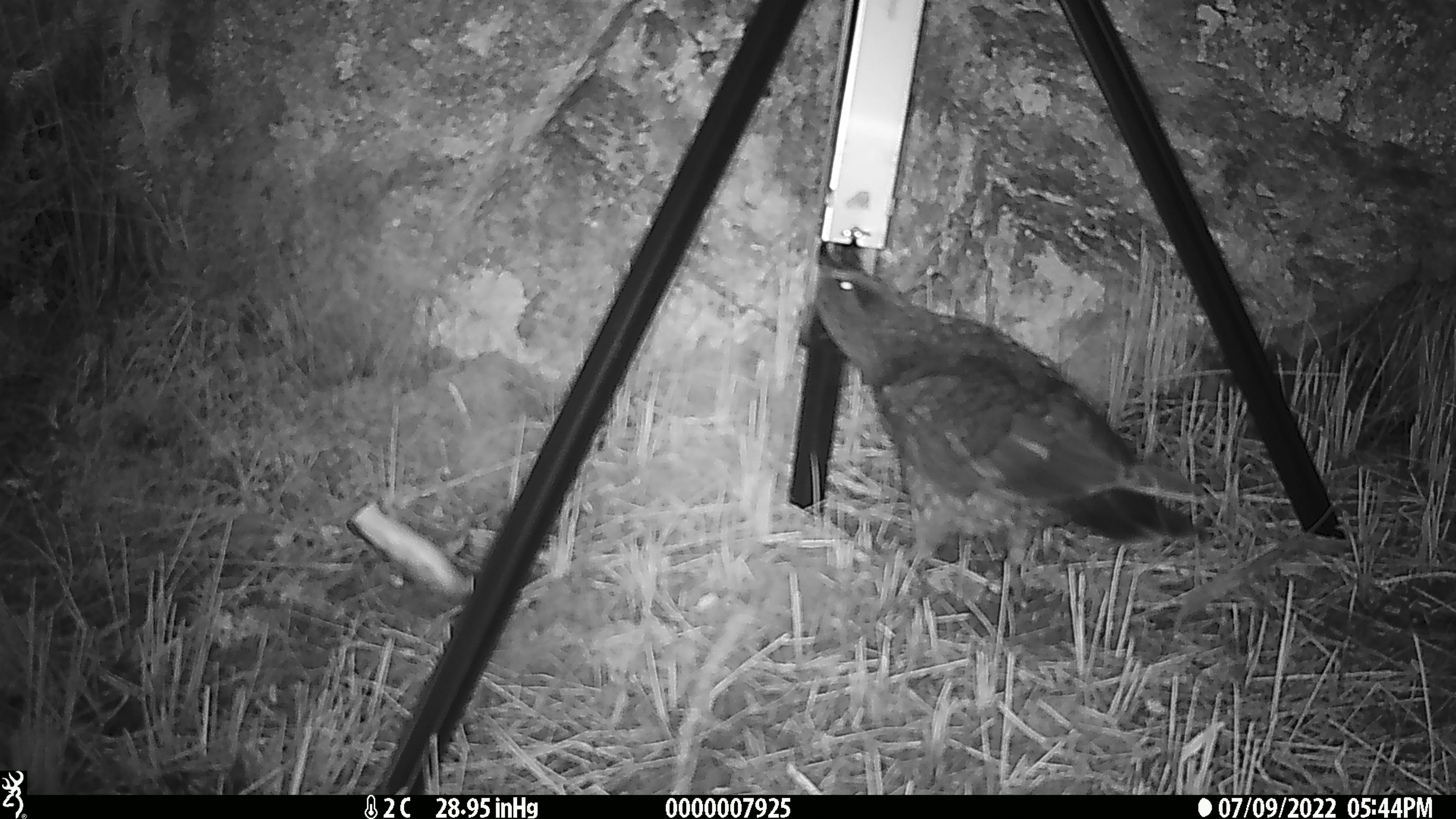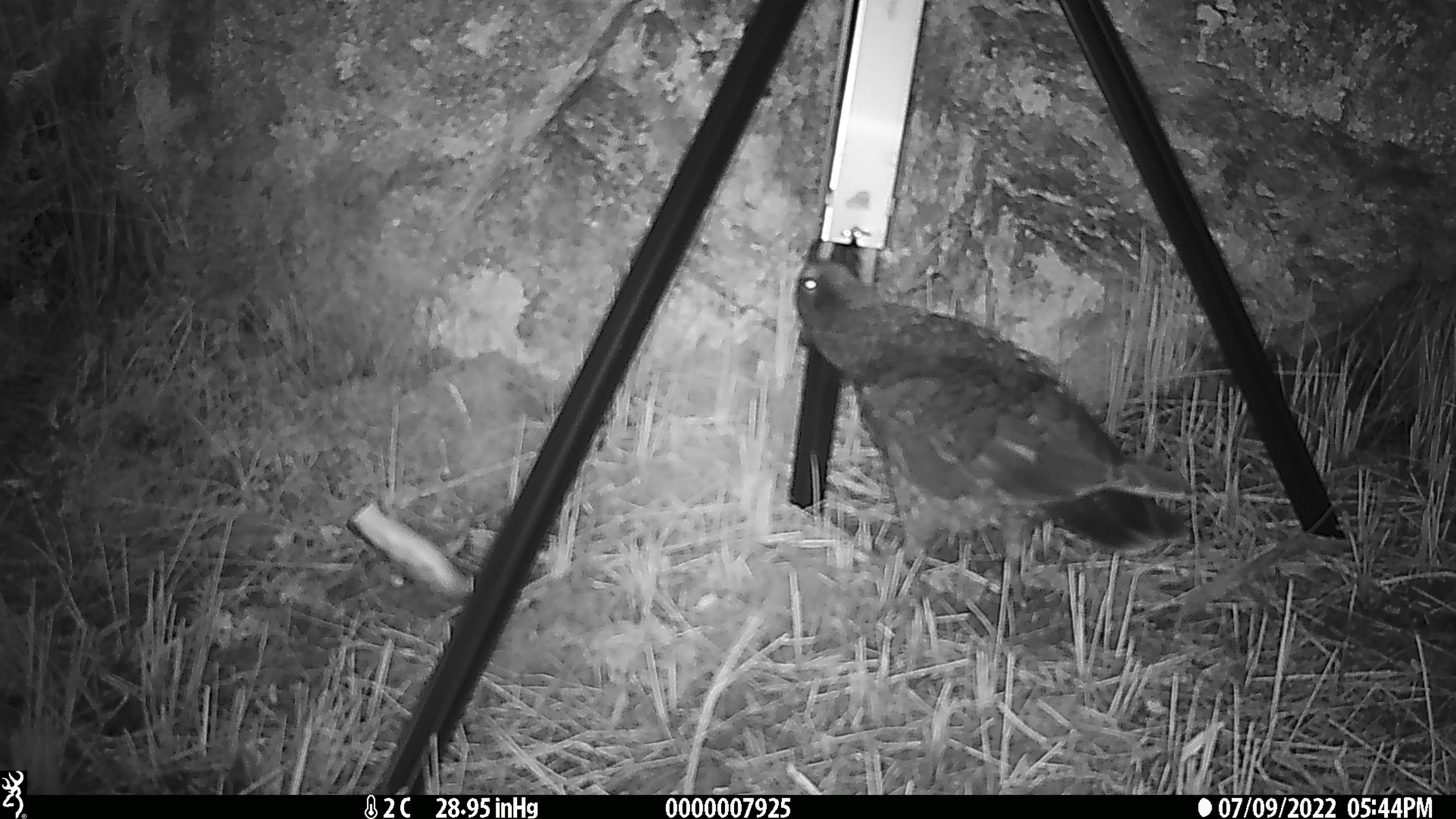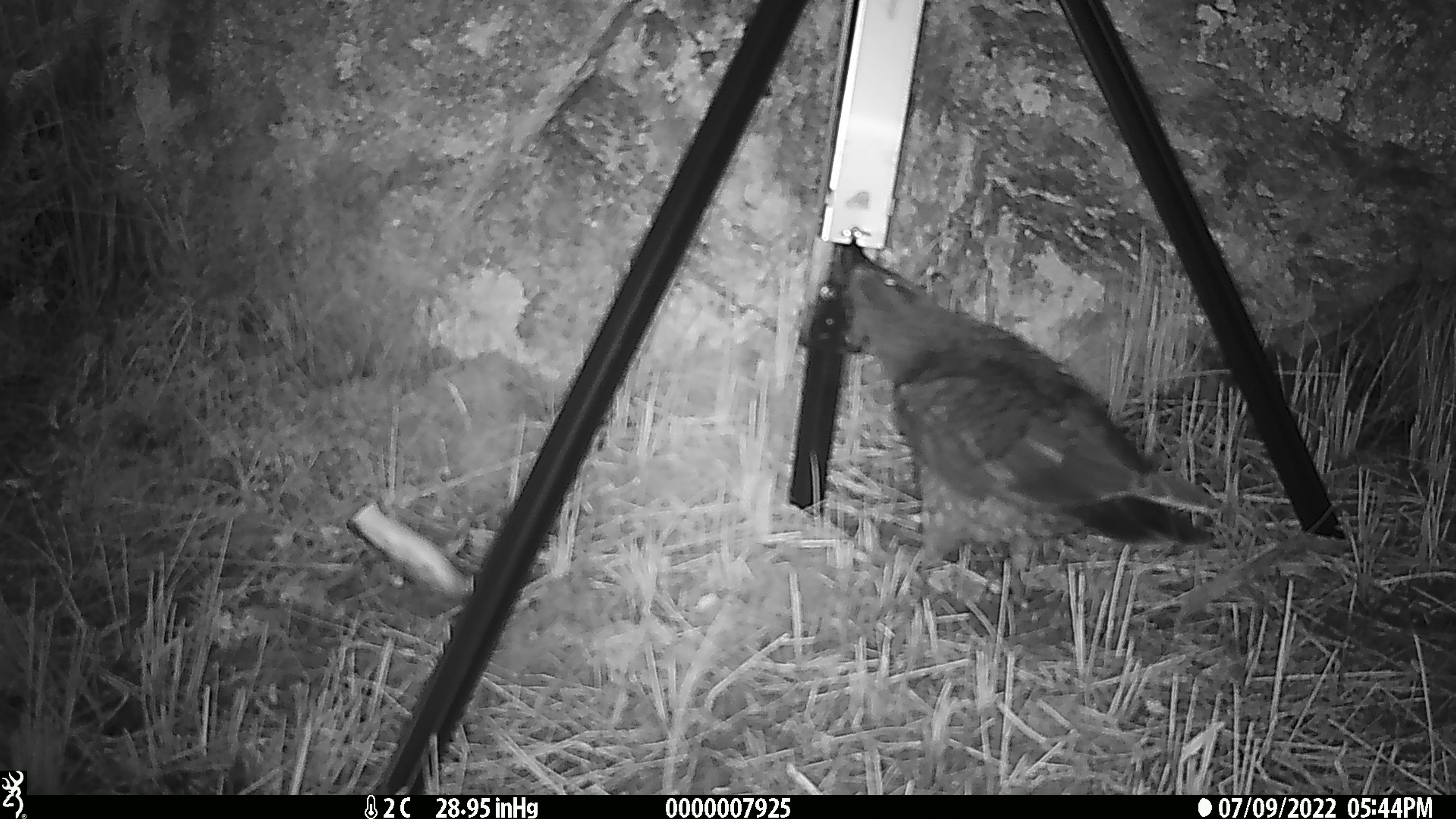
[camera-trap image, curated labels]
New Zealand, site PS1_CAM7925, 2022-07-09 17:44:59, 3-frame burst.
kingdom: Animalia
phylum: Chordata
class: Aves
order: Psittaciformes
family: Strigopidae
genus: Nestor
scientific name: Nestor notabilis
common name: kea